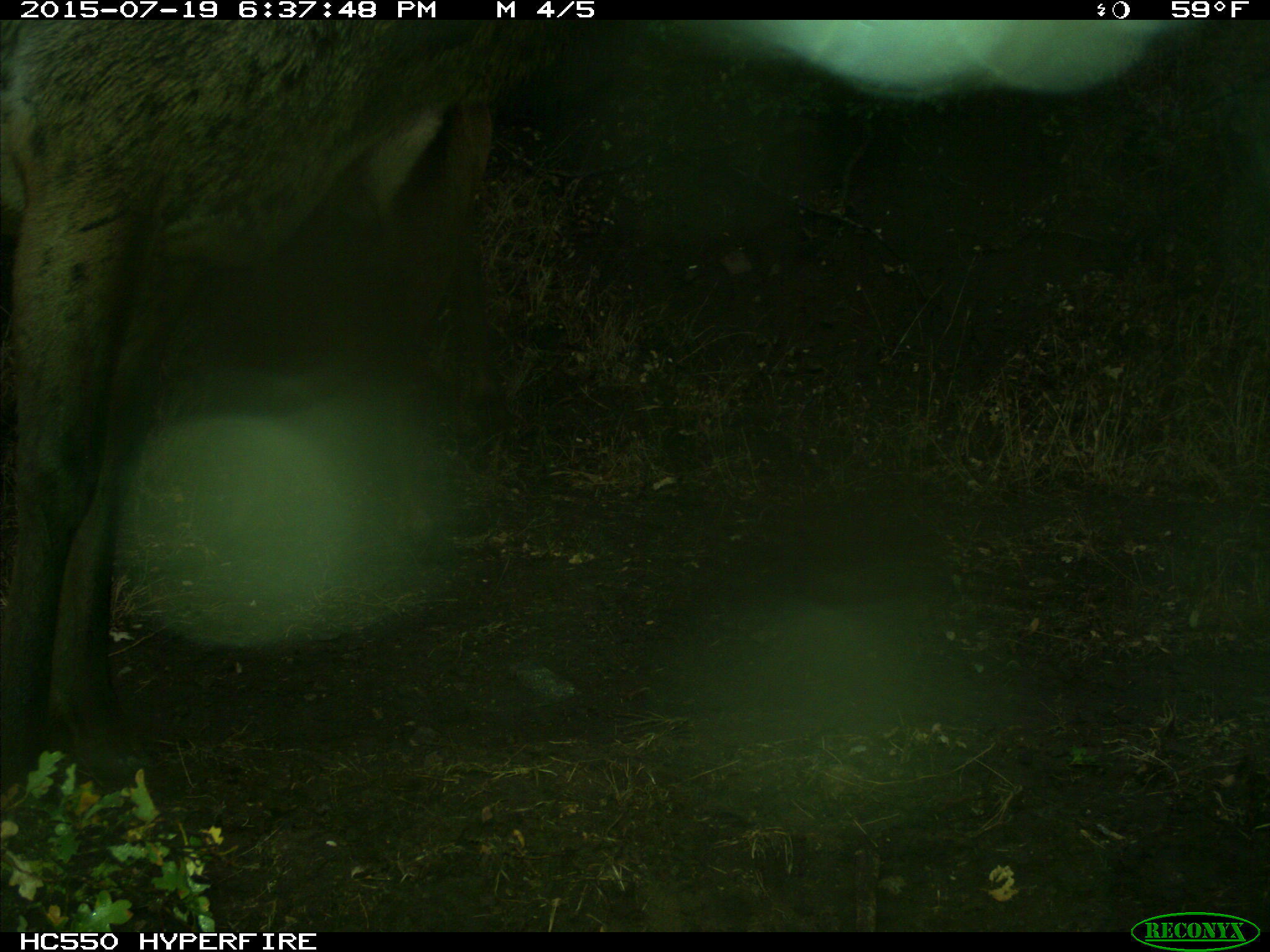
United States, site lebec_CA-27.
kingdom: Animalia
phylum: Chordata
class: Mammalia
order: Artiodactyla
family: Cervidae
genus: Cervus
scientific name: Cervus canadensis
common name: elk